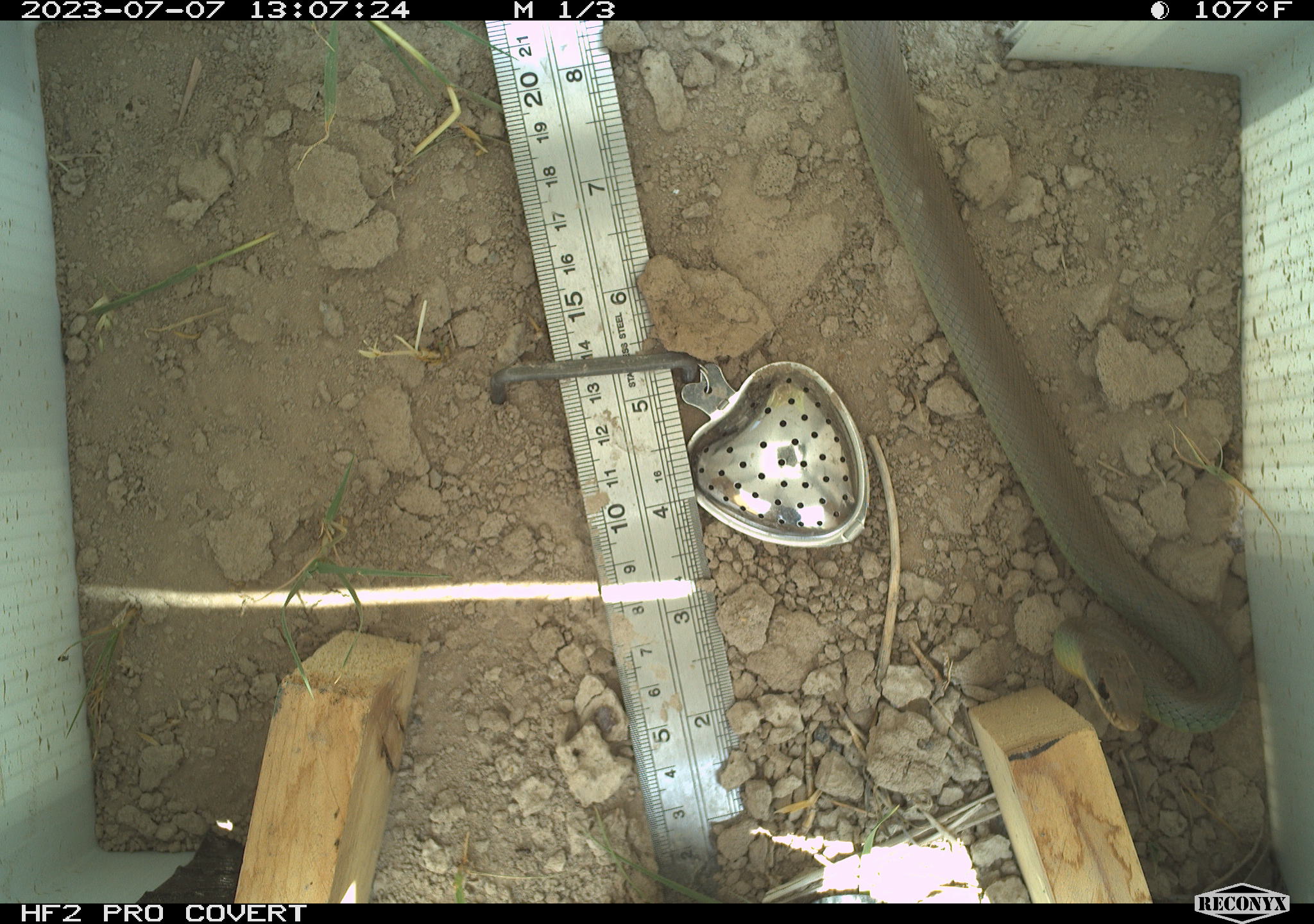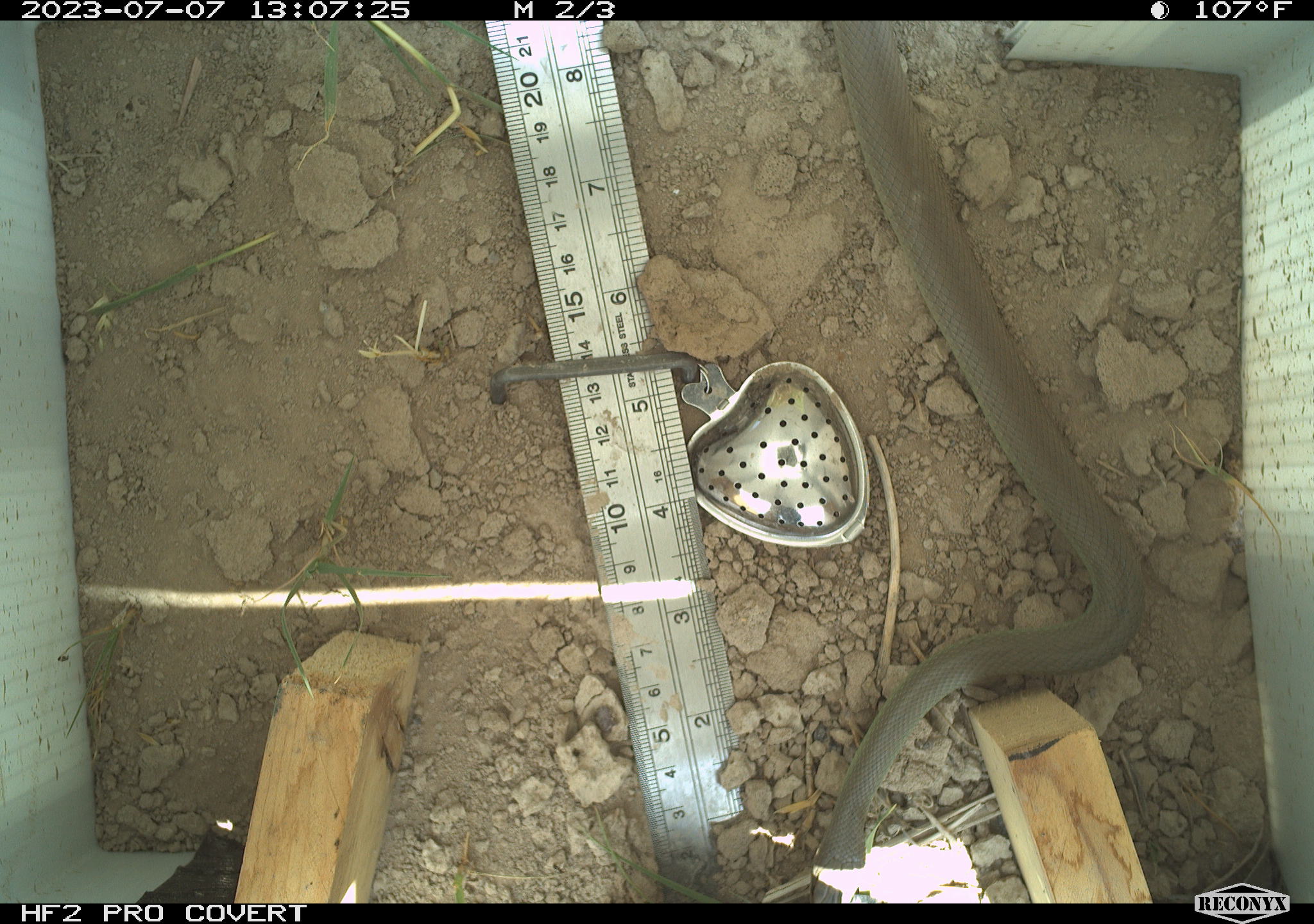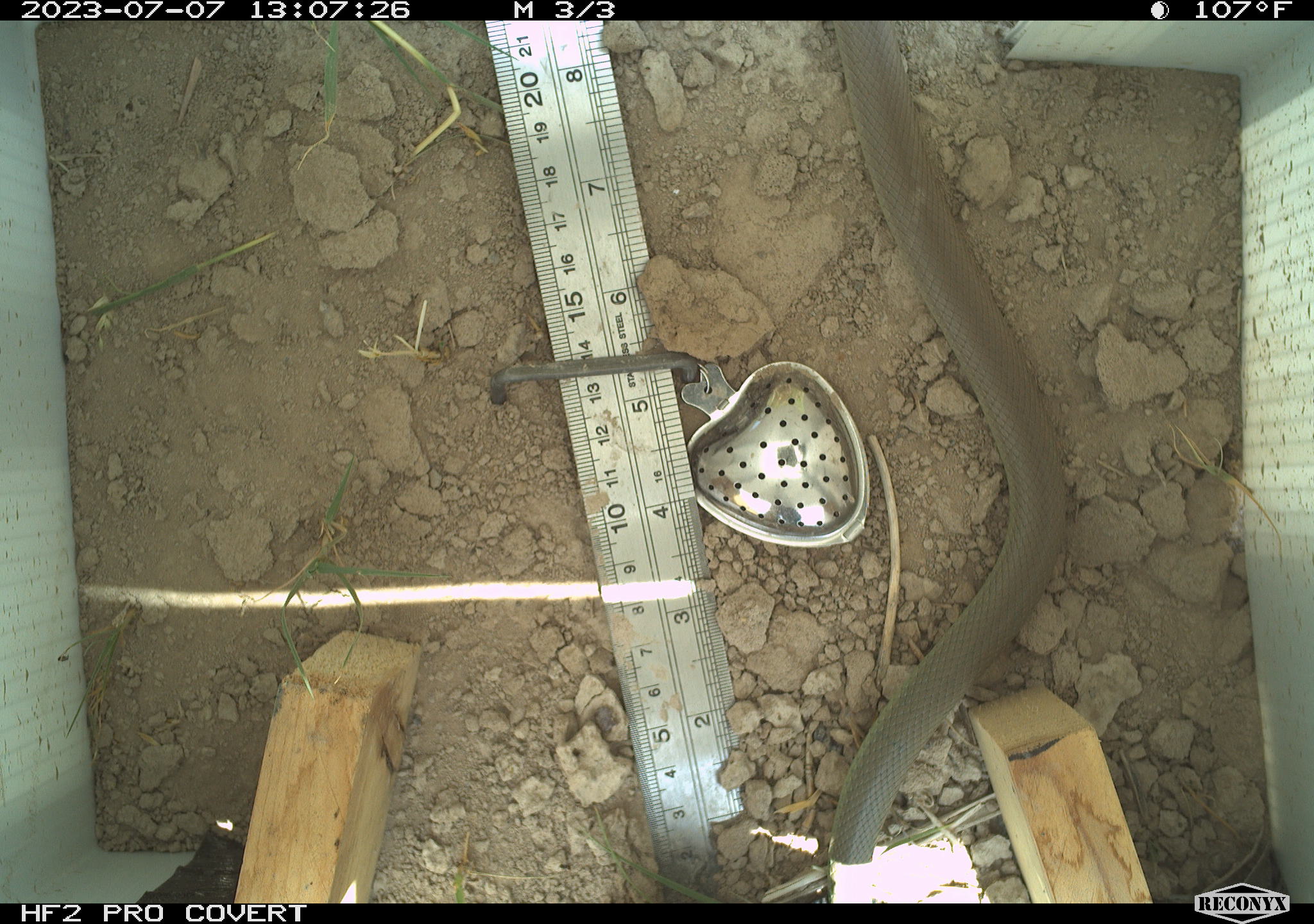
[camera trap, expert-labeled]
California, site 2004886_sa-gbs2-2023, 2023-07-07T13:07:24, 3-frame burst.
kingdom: Animalia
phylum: Chordata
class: Reptilia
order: Squamata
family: Colubridae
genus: Coluber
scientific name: Coluber constrictor mormon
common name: western yellow-bellied racer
Western yellow-bellied racer (Coluber constrictor mormon).